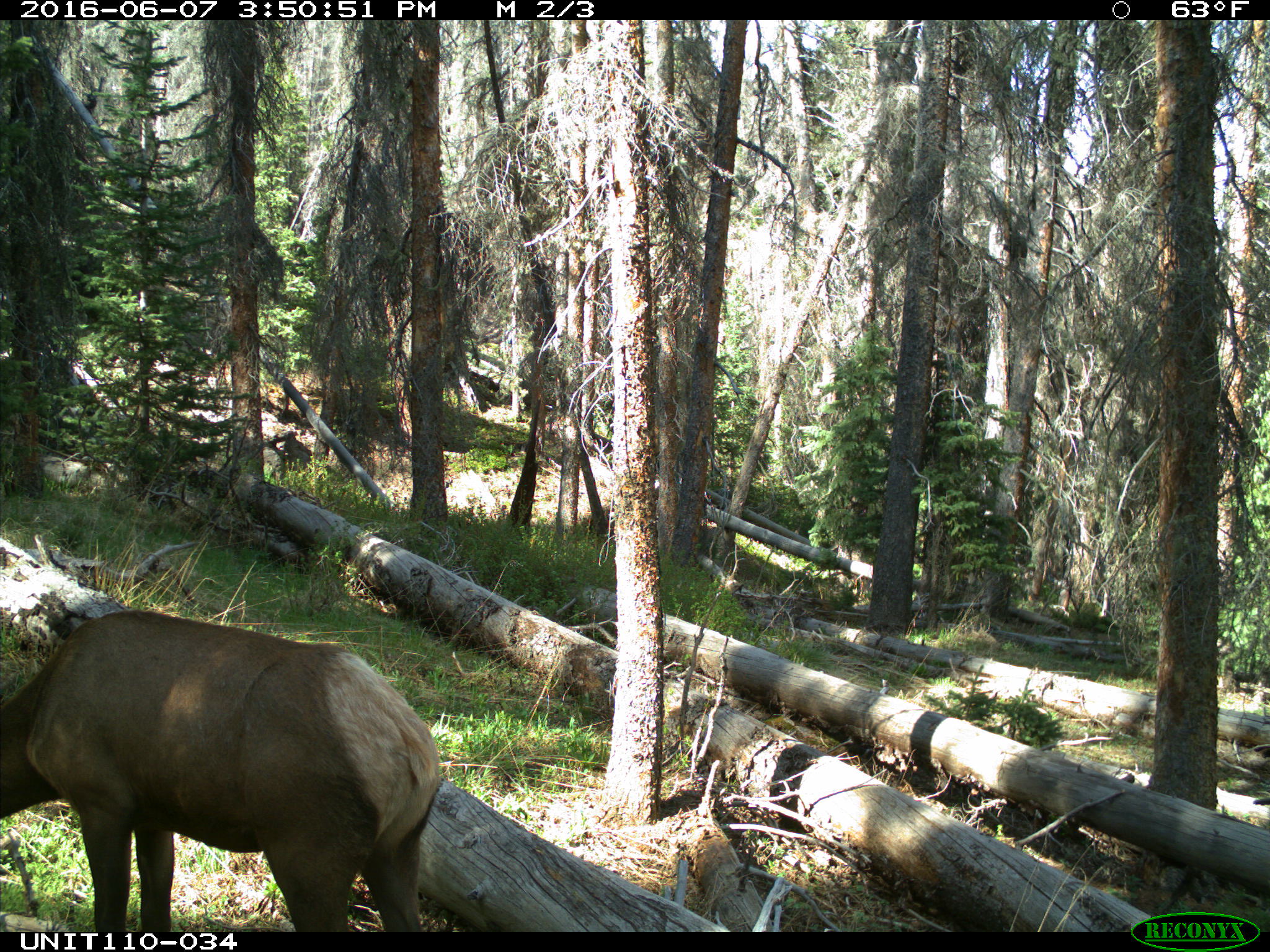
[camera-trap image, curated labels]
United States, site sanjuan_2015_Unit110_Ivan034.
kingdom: Animalia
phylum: Chordata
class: Mammalia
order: Artiodactyla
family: Cervidae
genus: Cervus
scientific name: Cervus elaphus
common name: red deer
Cervus elaphus (red deer).